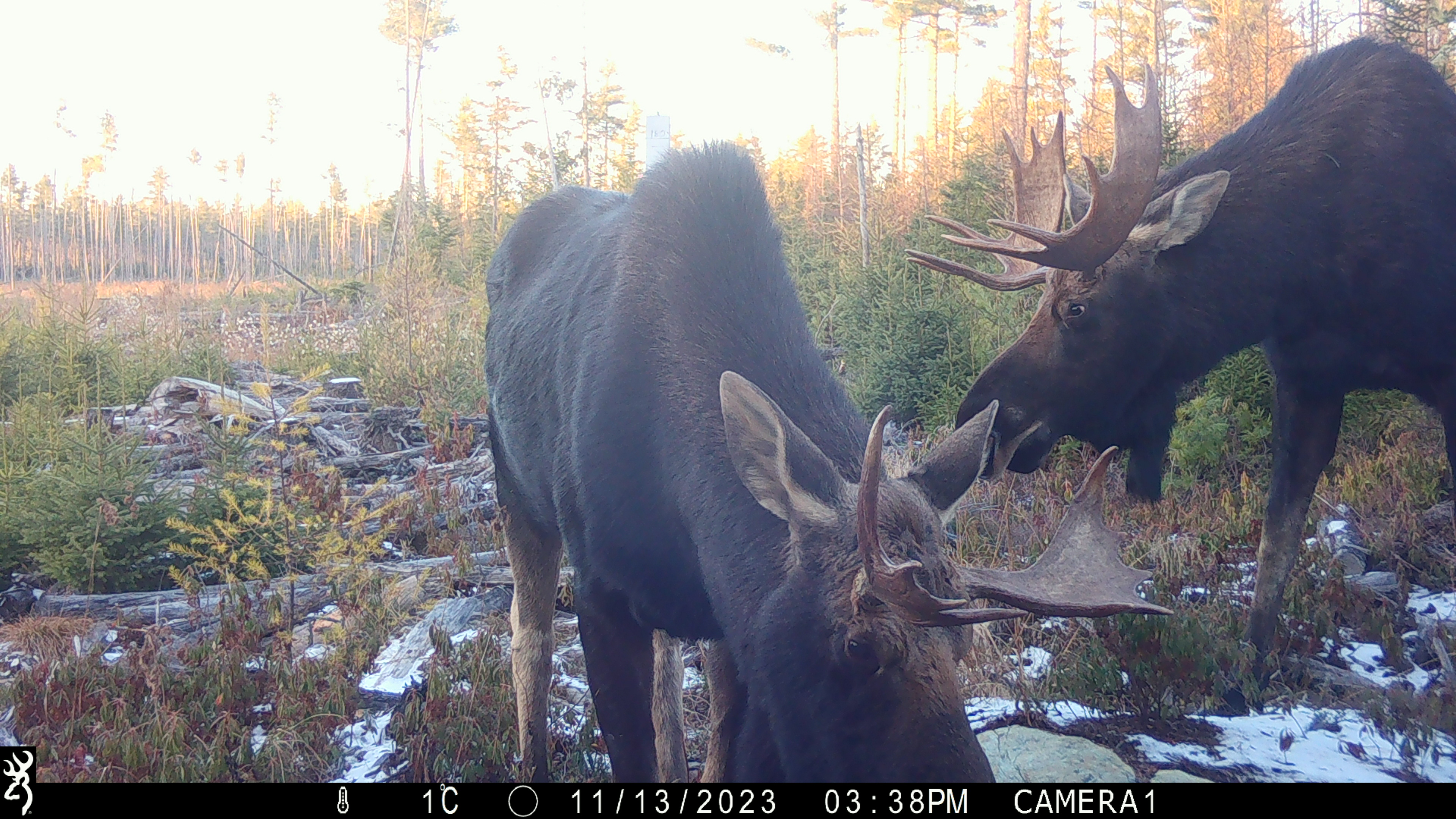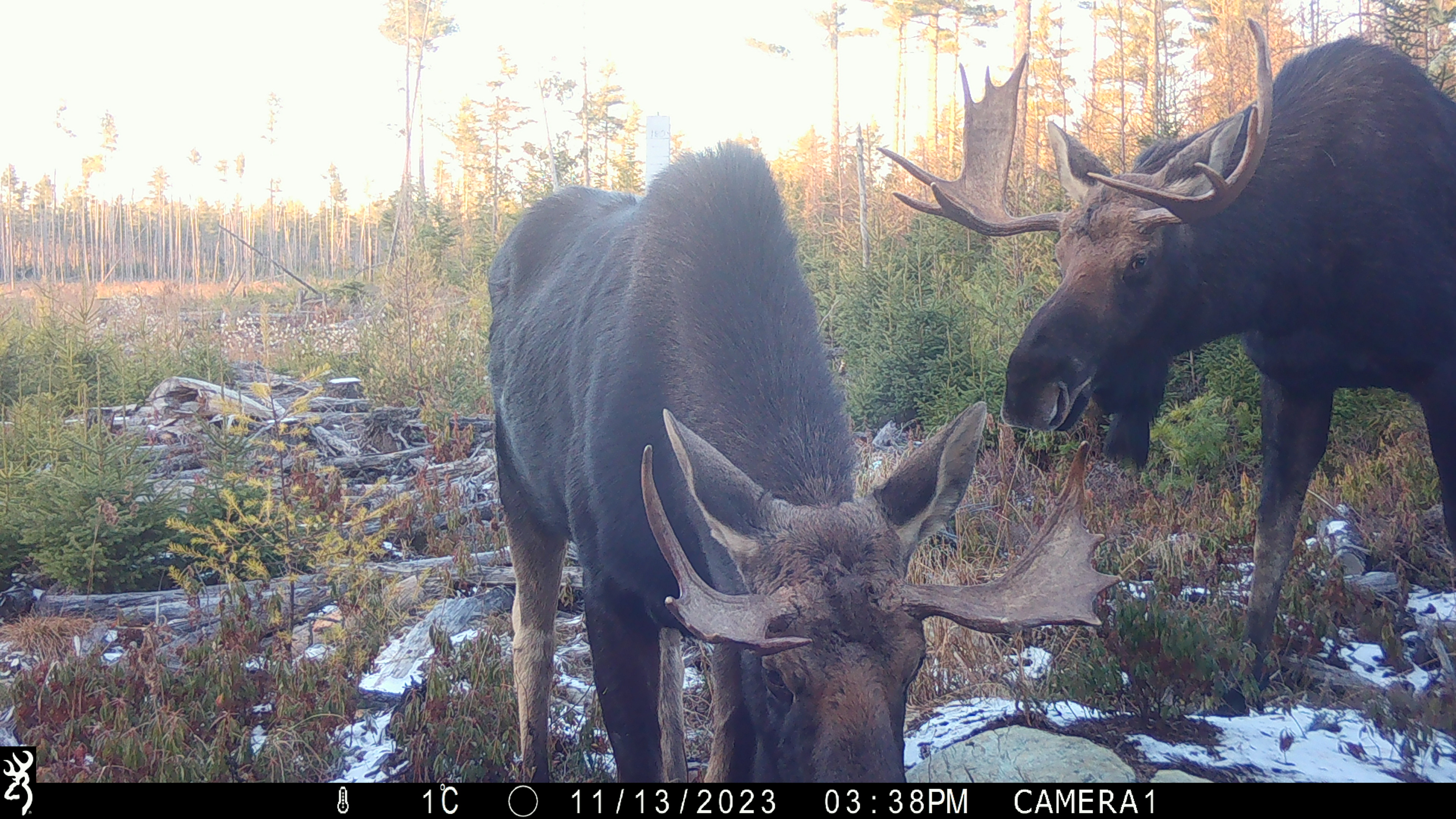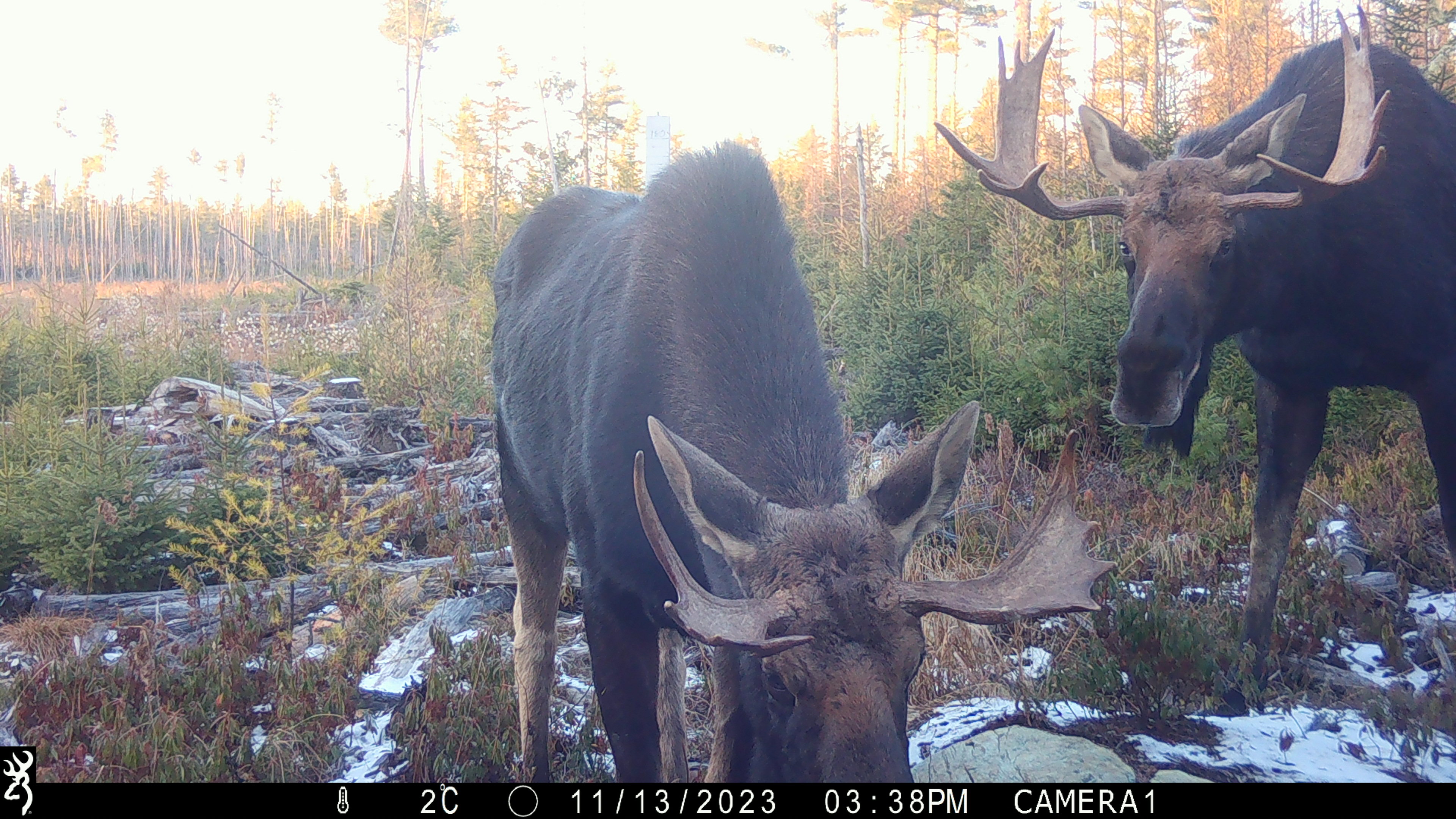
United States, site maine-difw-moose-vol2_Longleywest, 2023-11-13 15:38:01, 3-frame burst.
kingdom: Animalia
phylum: Chordata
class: Mammalia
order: Artiodactyla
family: Cervidae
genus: Alces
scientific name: Alces alces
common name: moose